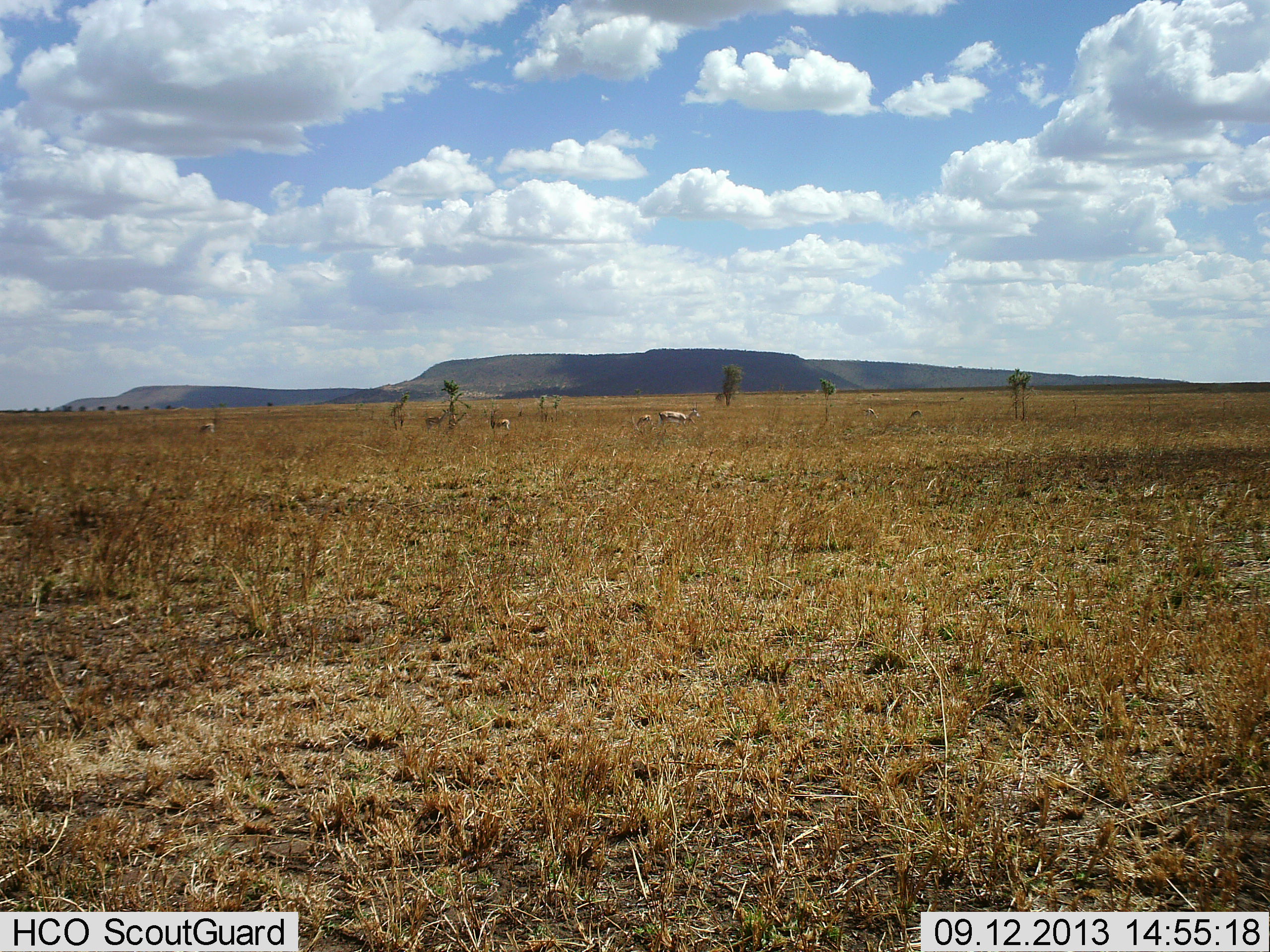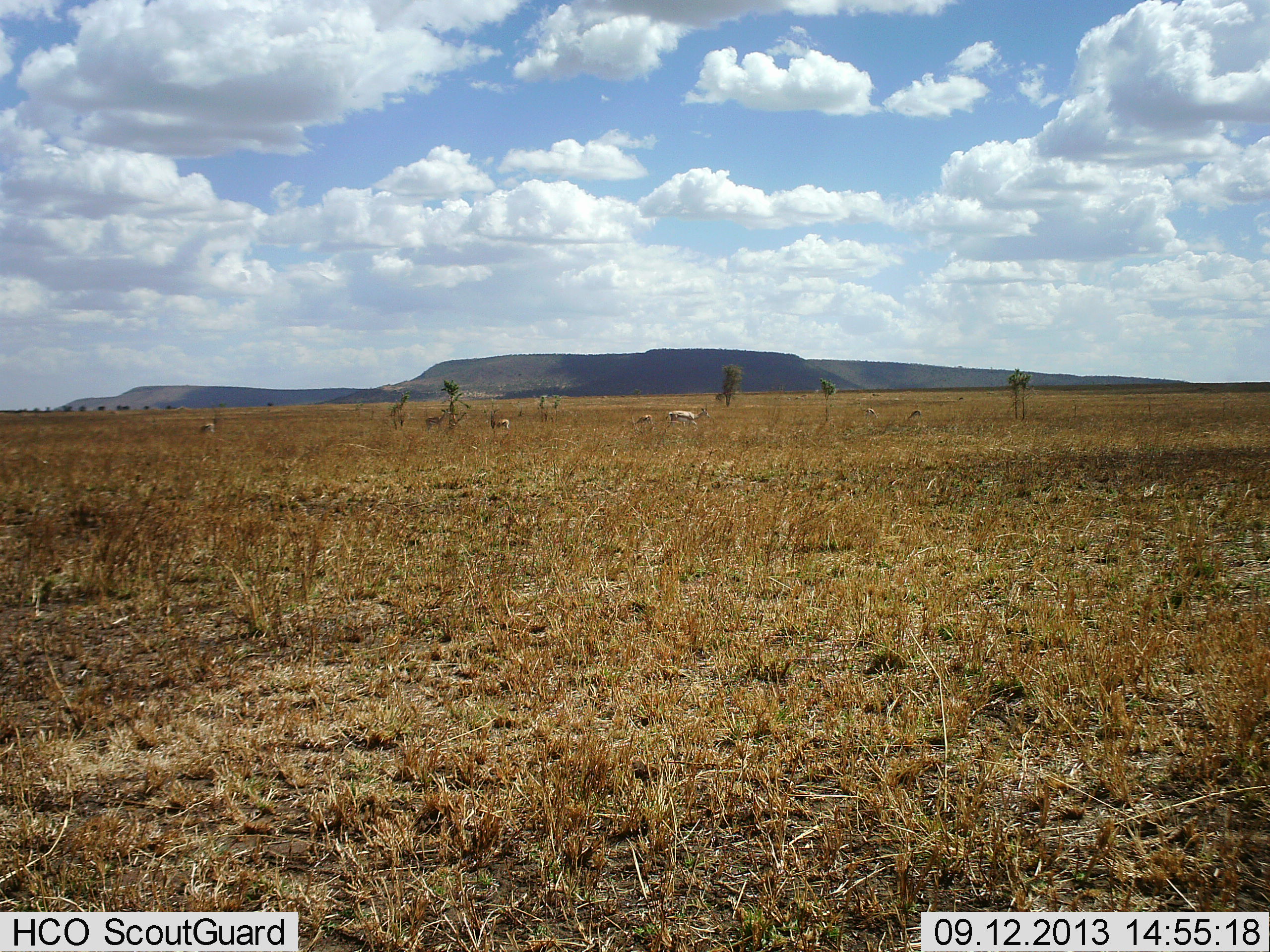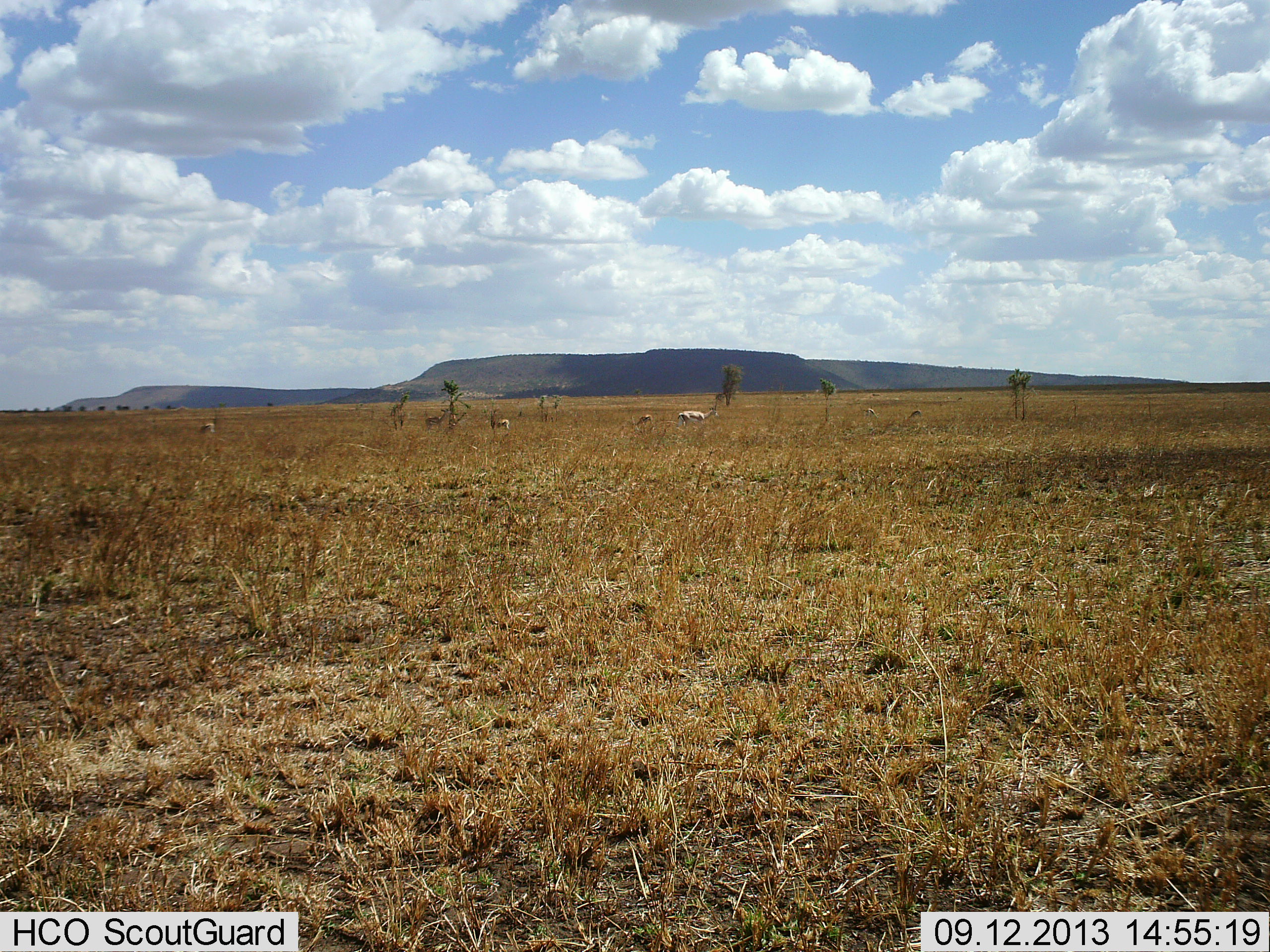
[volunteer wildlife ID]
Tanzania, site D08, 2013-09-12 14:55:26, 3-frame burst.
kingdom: Animalia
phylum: Chordata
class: Mammalia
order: Artiodactyla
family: Bovidae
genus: Eudorcas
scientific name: Eudorcas thomsonii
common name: thomson's gazelle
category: gazellethomsons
Gazellethomsons (thomson's gazelle) (Eudorcas thomsonii), count 4. Behavior (volunteer vote fractions): standing 64%, resting 0%, moving 55%, interacting 0%. Young present (vote fraction): 0%. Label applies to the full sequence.